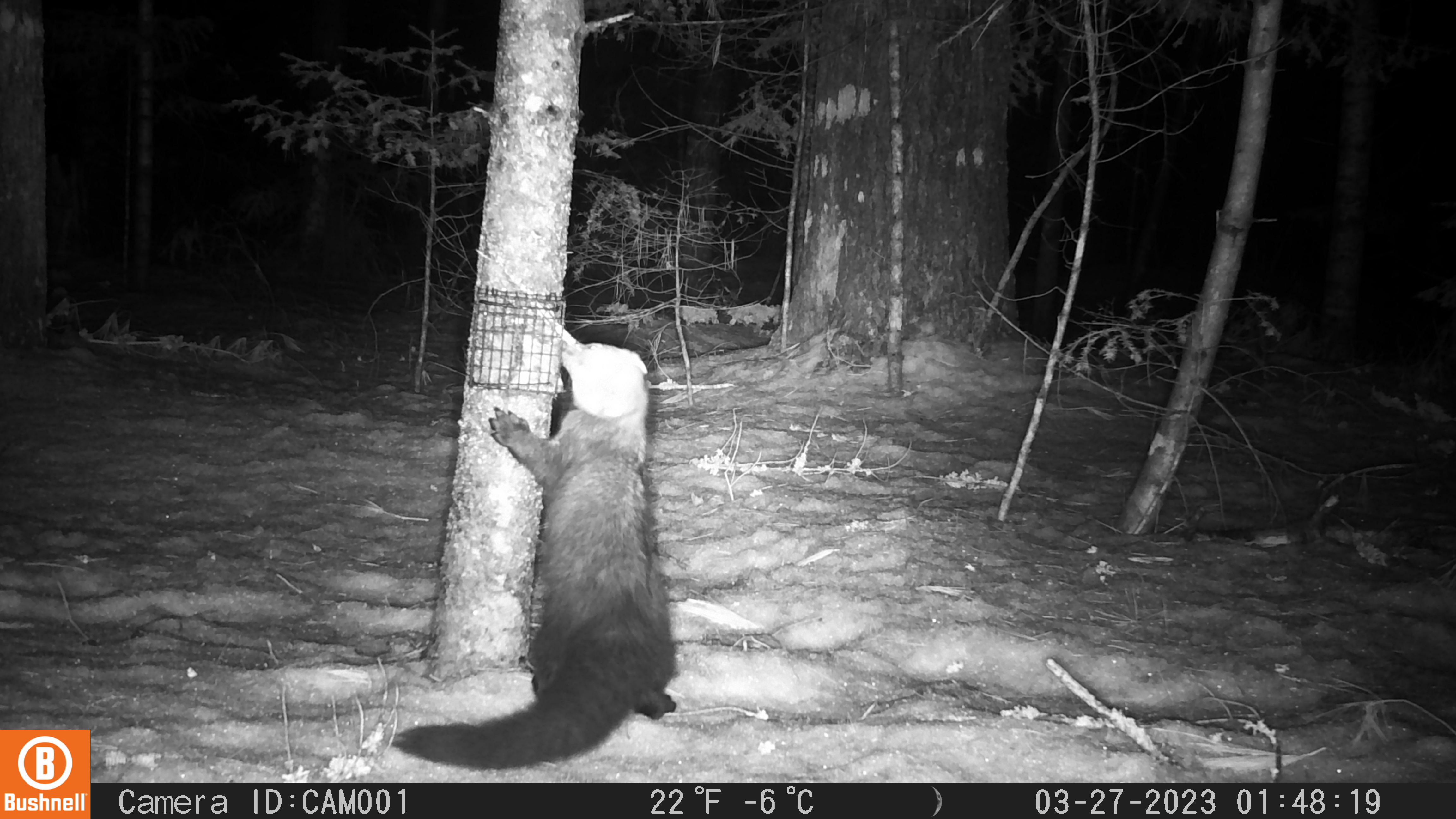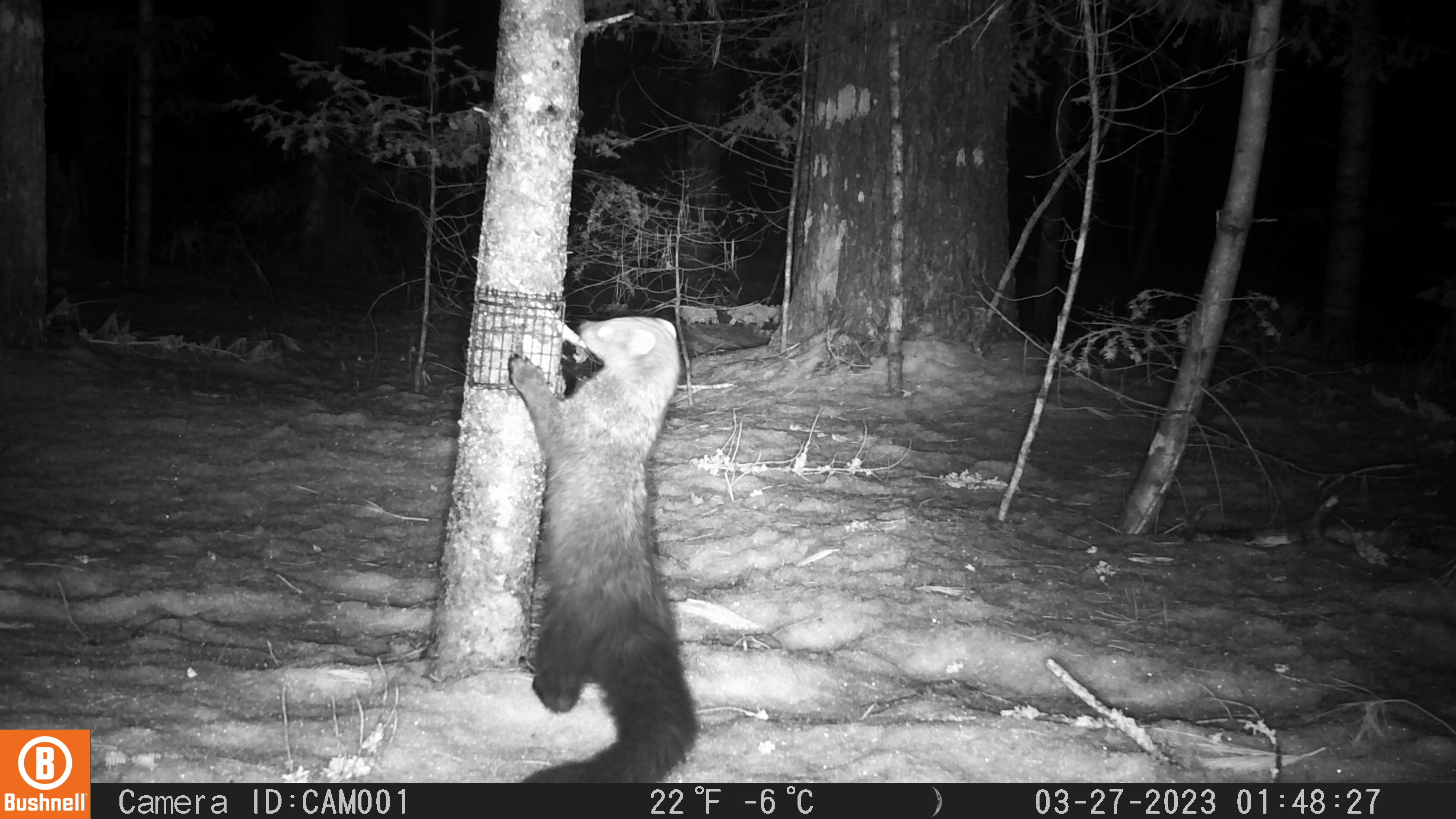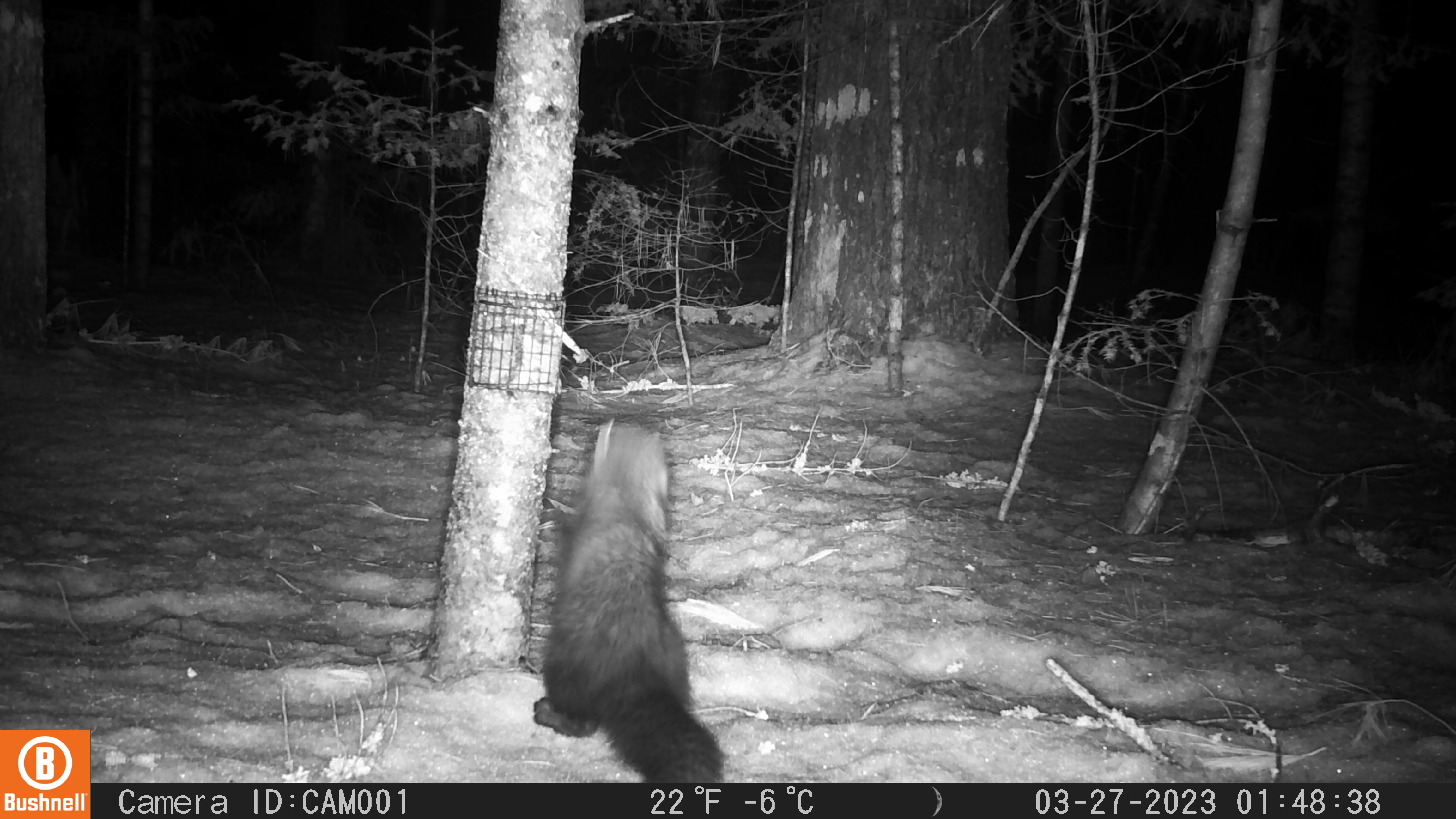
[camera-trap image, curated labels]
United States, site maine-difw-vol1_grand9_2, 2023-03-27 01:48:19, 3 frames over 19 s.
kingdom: Animalia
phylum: Chordata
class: Mammalia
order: Carnivora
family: Mustelidae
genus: Pekania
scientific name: Pekania pennanti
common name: fisher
Fisher (Pekania pennanti).